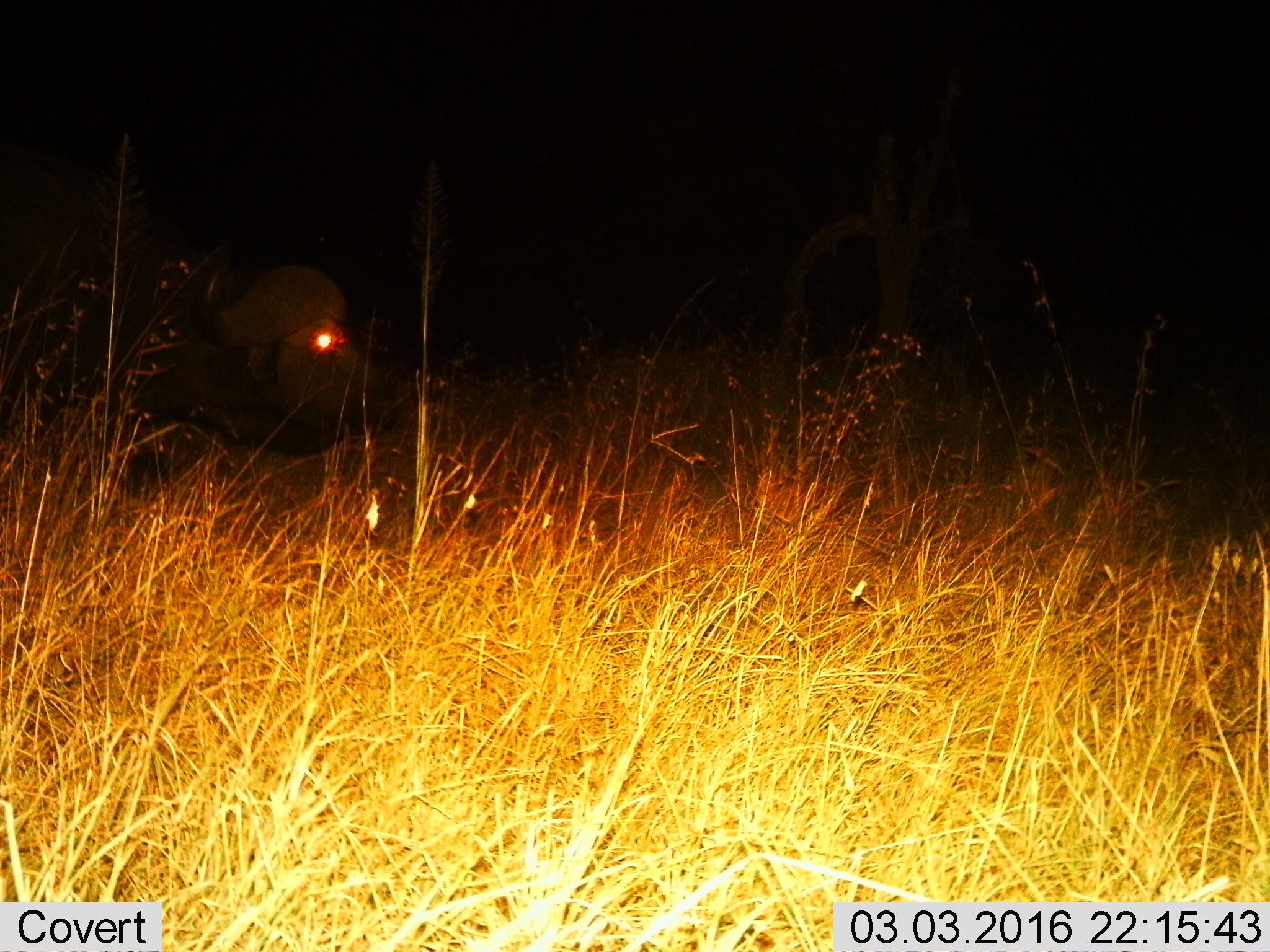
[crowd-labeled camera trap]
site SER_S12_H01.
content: unidentified animal